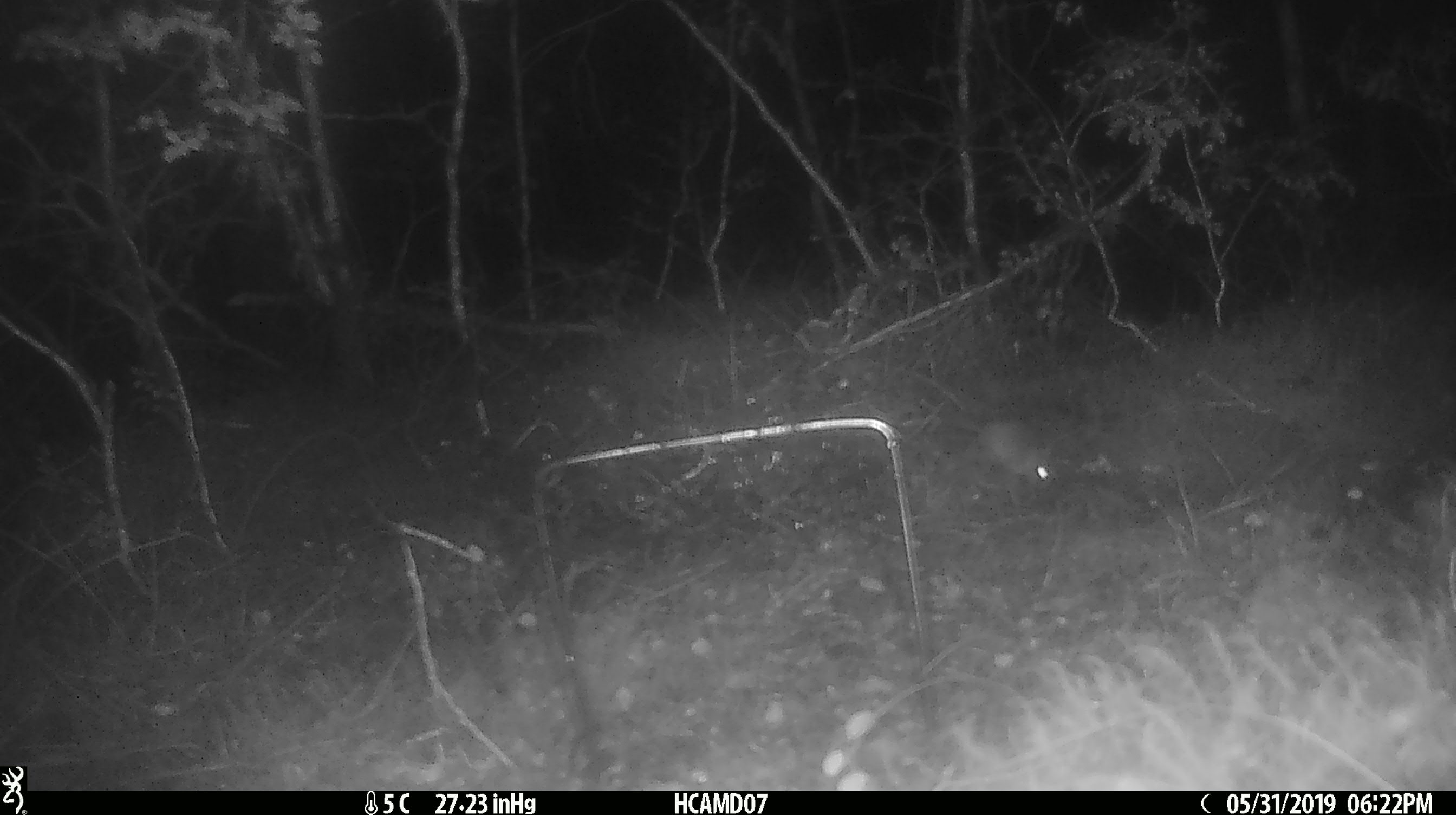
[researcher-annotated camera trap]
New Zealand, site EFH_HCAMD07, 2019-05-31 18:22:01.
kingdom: Animalia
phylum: Chordata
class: Mammalia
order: Rodentia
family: Muridae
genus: Mus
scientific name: Mus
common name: mouse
Mouse (Mus).